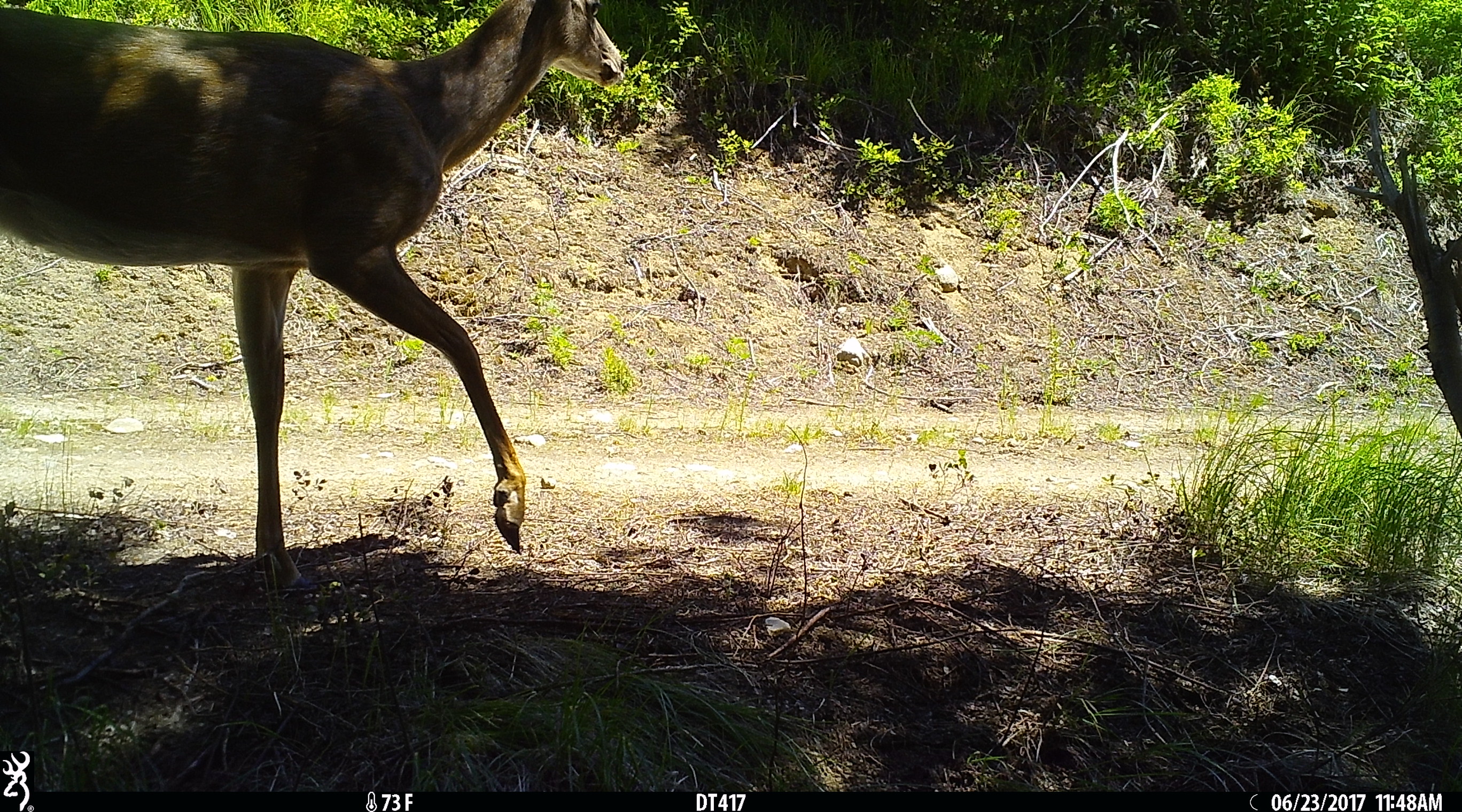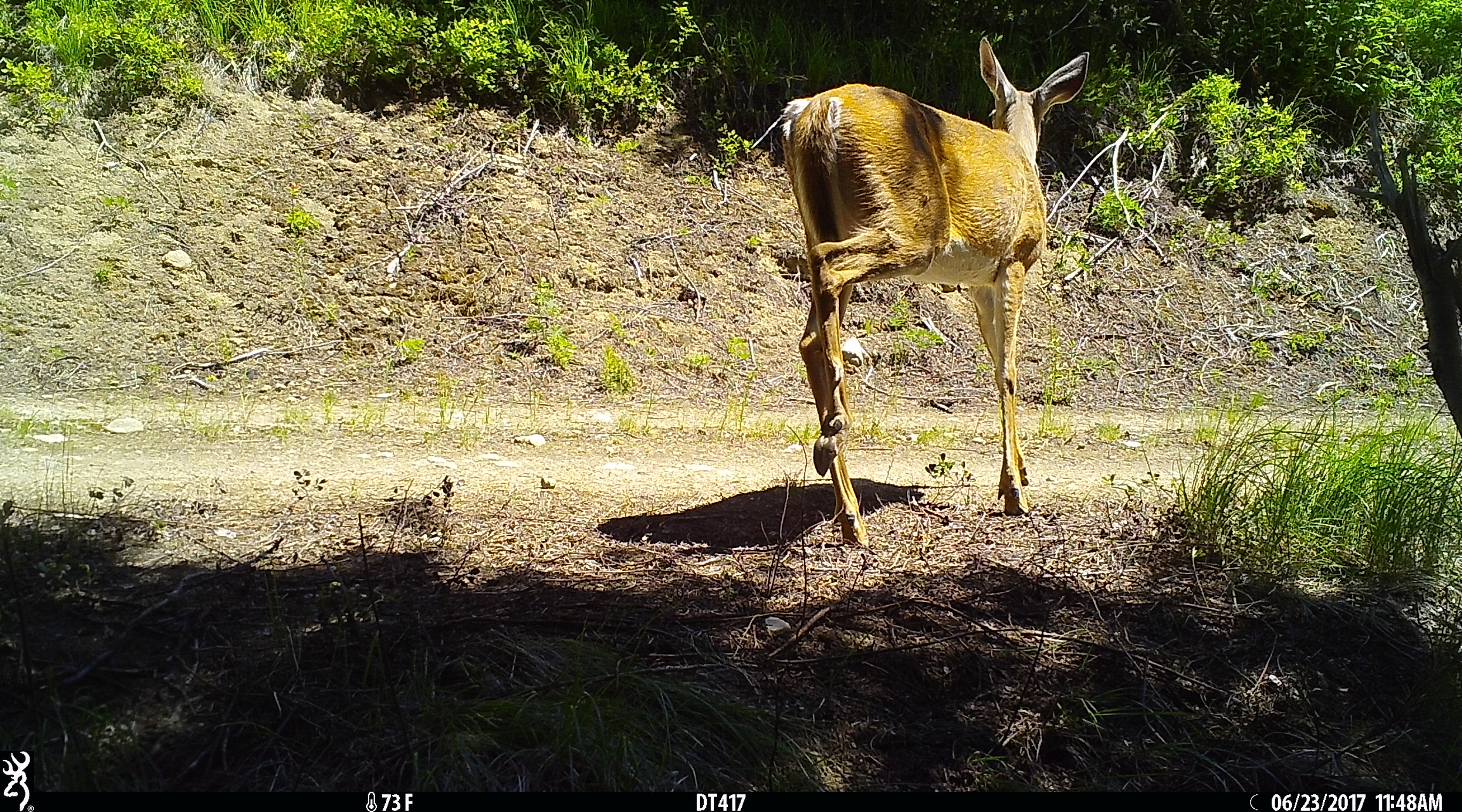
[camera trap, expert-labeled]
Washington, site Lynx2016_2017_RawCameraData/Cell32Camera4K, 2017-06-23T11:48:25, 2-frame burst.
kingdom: Animalia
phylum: Chordata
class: Mammalia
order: Artiodactyla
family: Cervidae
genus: Odocoileus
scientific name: Odocoileus virginianus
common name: white-tailed deer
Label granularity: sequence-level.